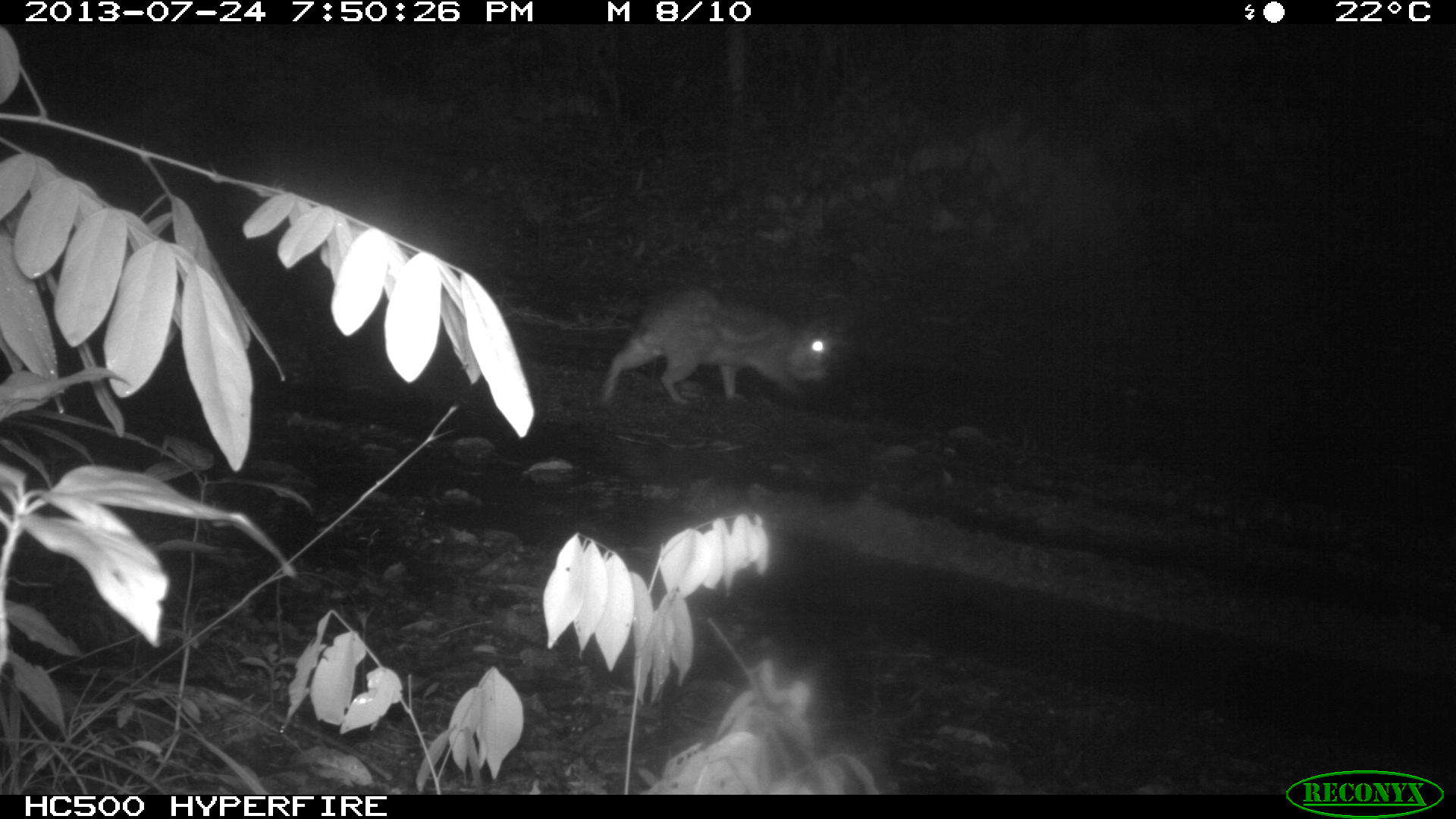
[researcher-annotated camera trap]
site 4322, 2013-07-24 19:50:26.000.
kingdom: Animalia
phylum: Chordata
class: Mammalia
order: Rodentia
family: Cuniculidae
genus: Cuniculus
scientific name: Cuniculus paca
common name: lowland paca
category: agouti paca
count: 1